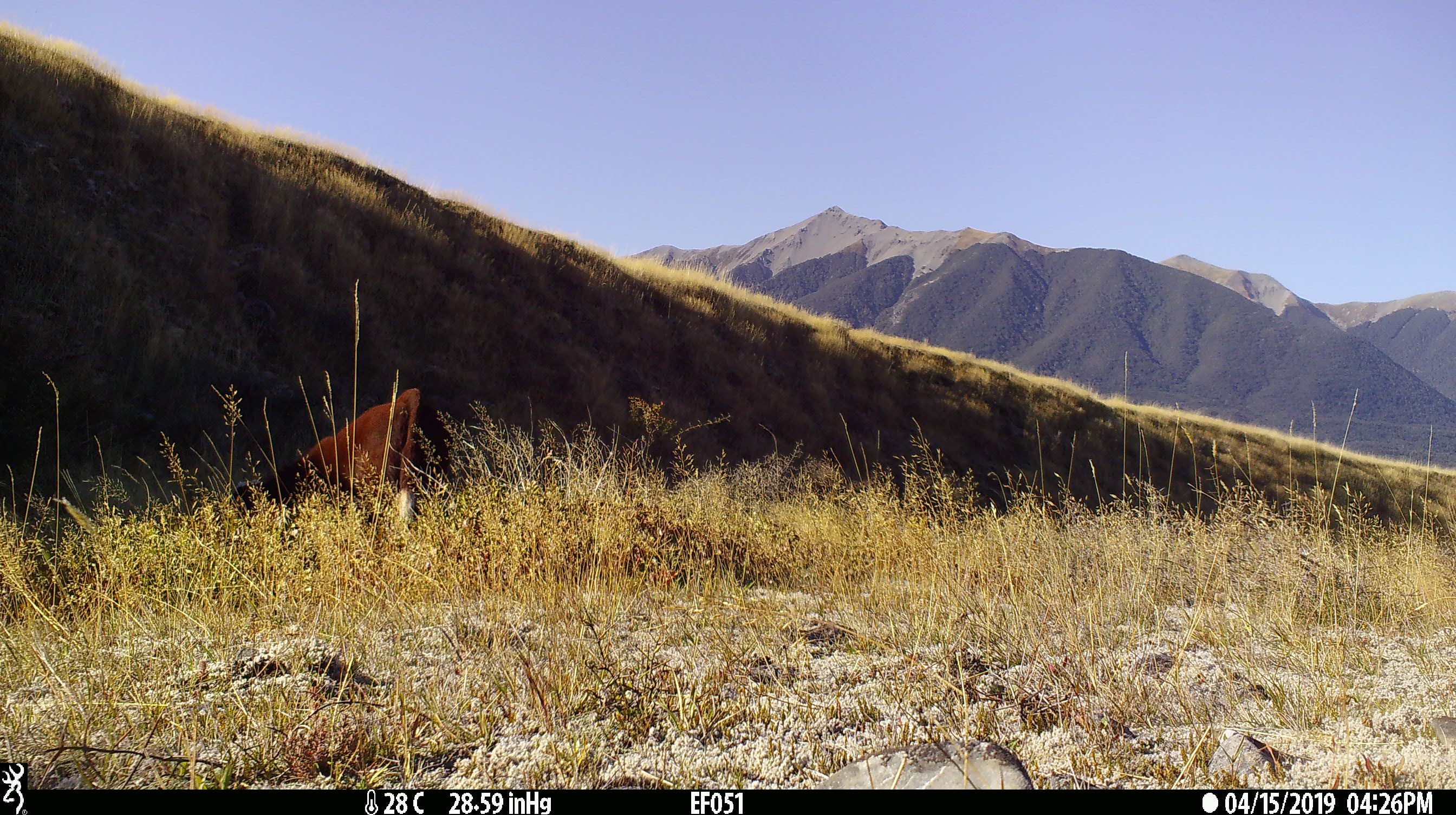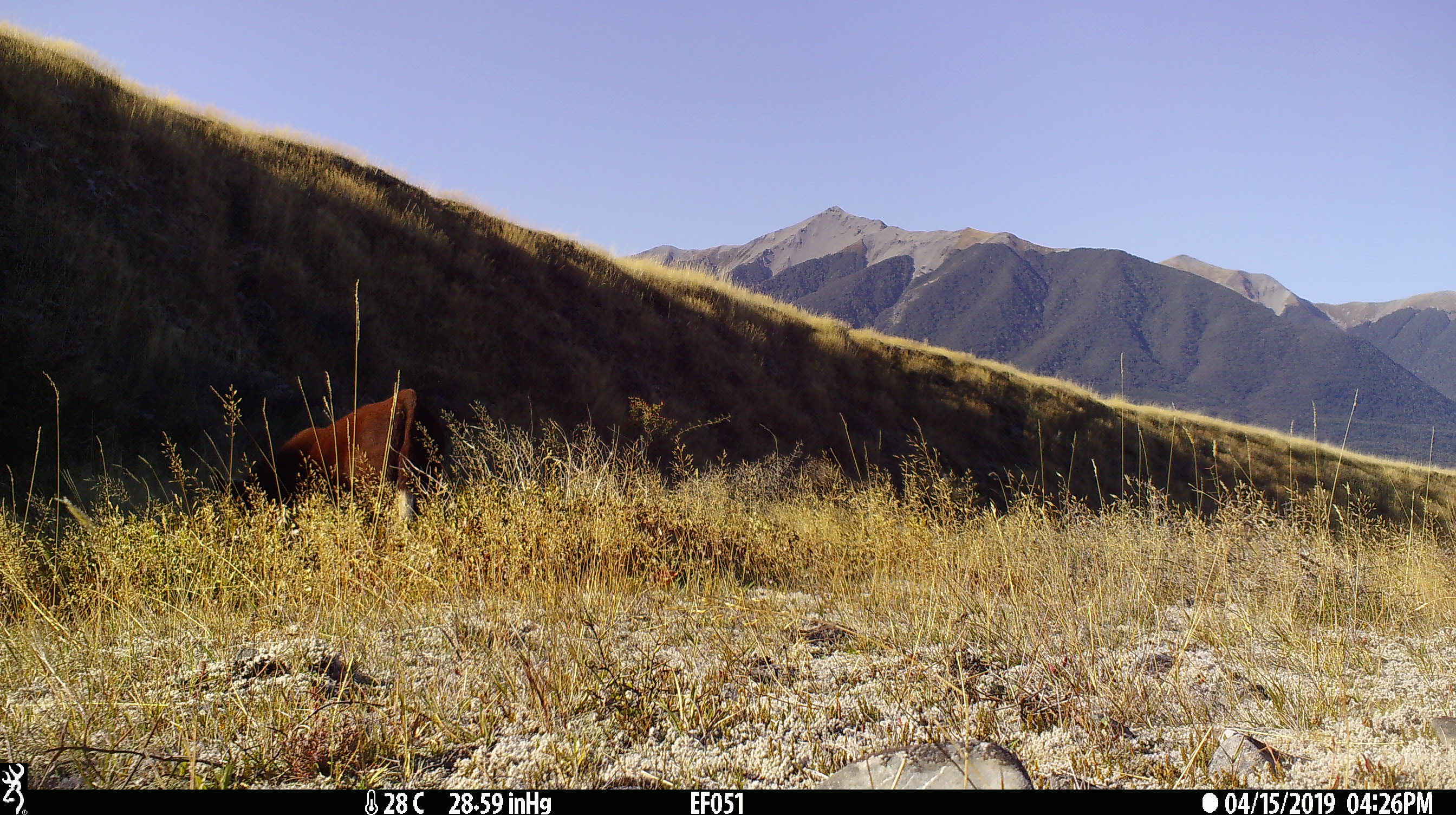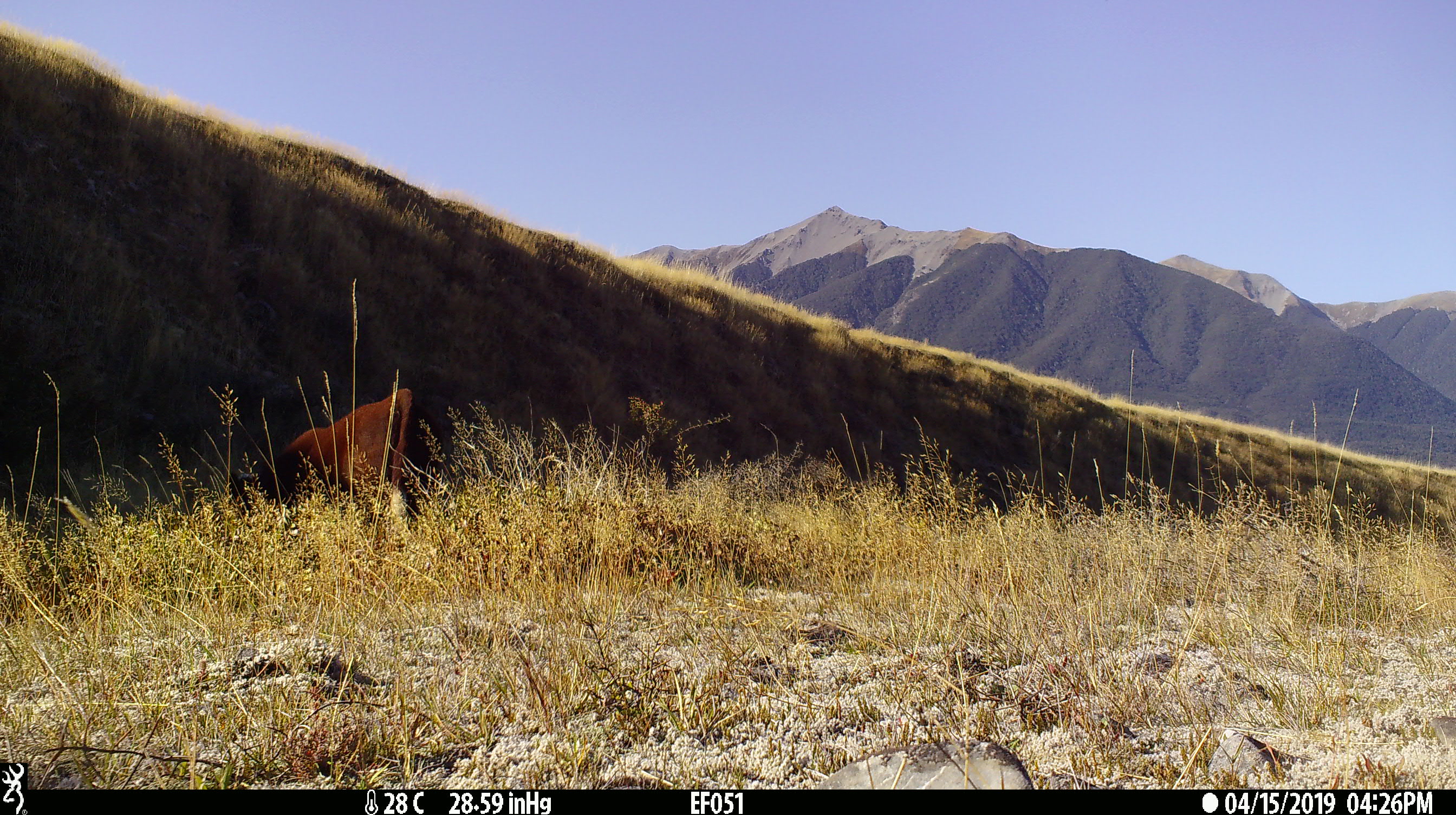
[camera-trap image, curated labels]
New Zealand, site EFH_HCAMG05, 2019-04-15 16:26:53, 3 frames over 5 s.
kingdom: Animalia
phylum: Chordata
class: Mammalia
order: Artiodactyla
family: Bovidae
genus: Bos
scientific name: Bos taurus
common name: domestic cow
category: cow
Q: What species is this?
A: Cow (domestic cow) (Bos taurus).